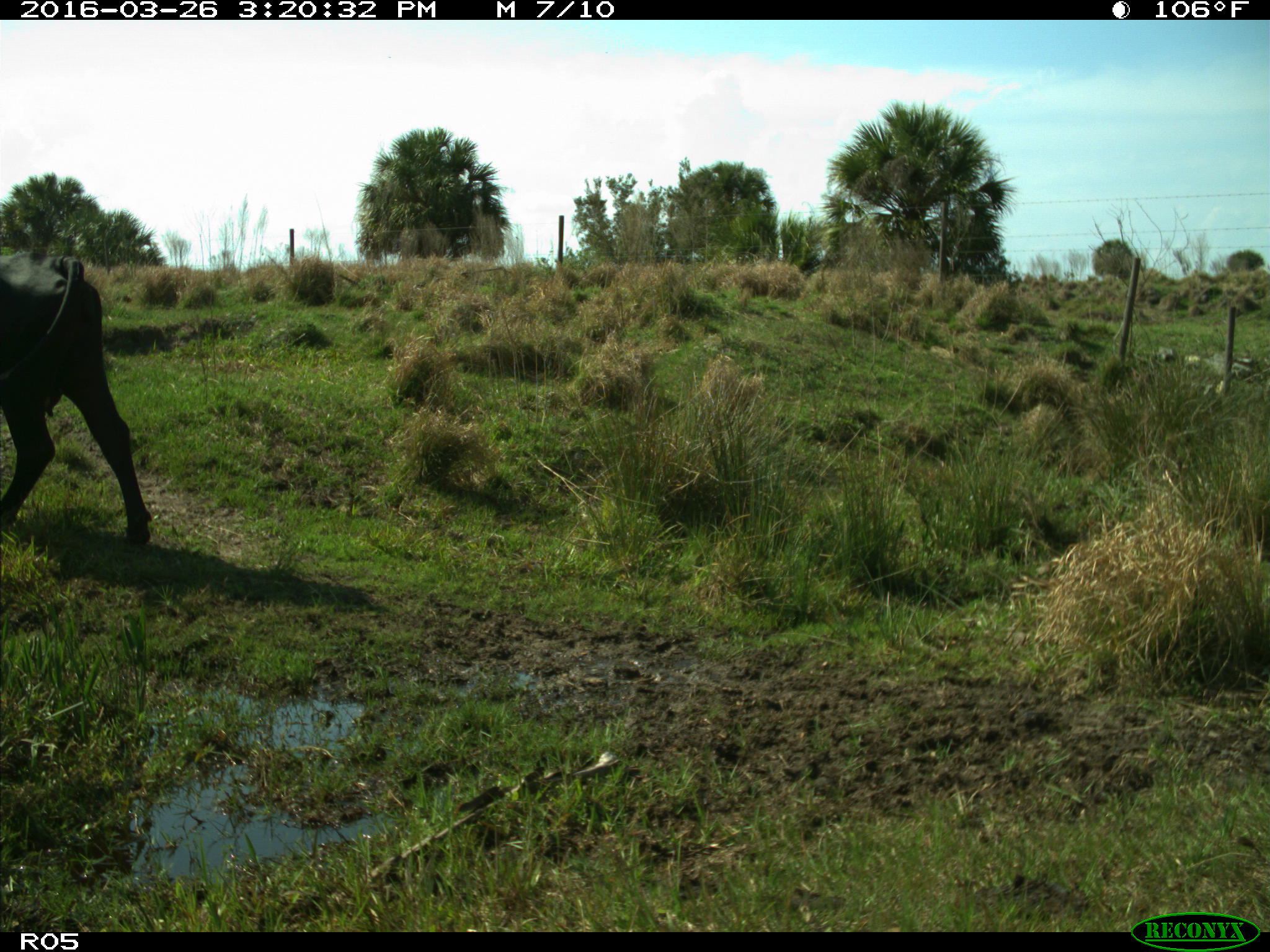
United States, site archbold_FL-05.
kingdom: Animalia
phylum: Chordata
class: Mammalia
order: Artiodactyla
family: Bovidae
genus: Bos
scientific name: Bos taurus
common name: domestic cow